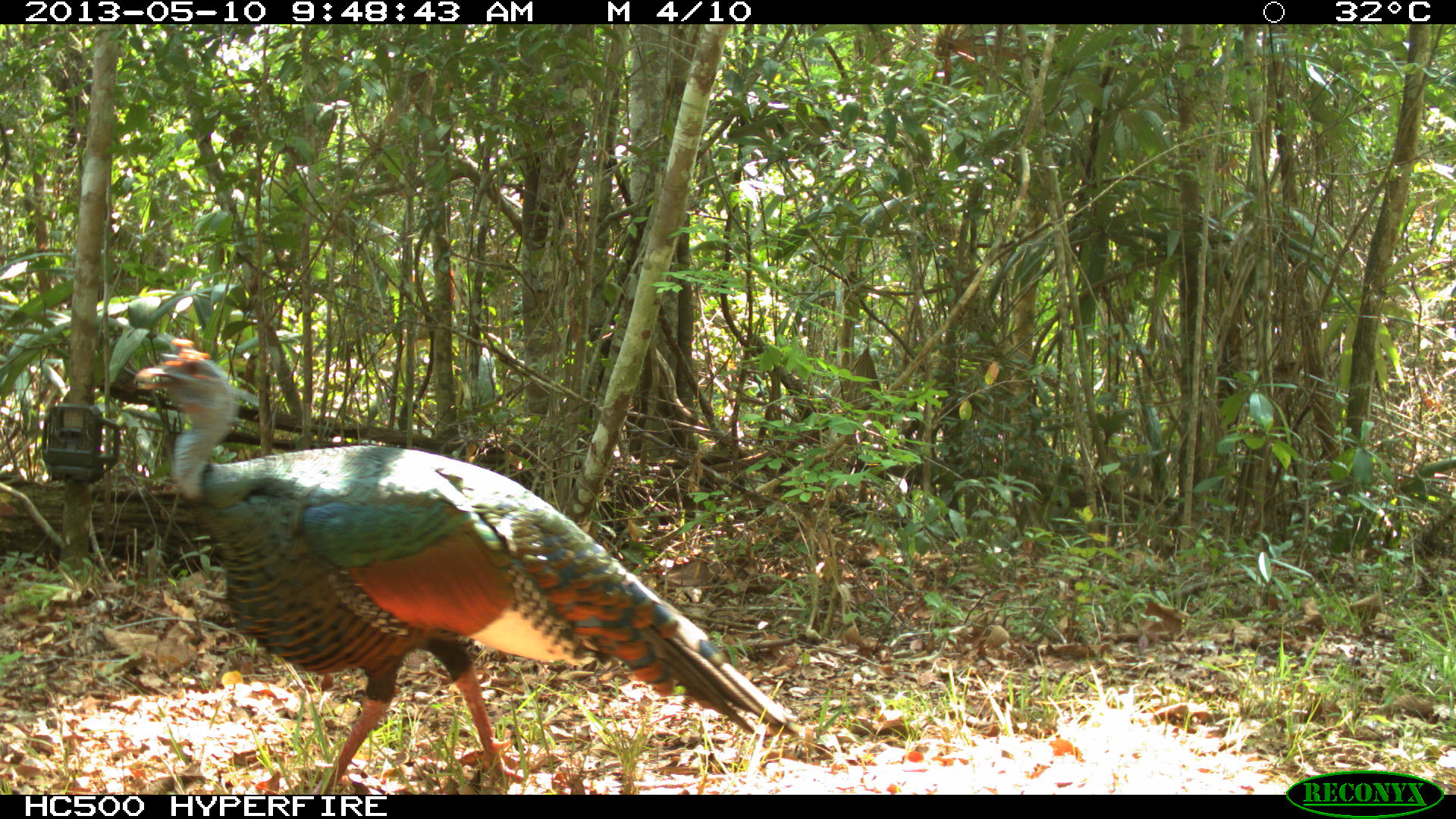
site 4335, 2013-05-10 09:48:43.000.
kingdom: Animalia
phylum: Chordata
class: Aves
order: Galliformes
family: Phasianidae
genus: Meleagris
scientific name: Meleagris ocellata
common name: ocellated turkey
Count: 1.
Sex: male.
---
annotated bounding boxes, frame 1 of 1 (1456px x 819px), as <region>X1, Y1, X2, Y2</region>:
meleagris ocellata: <region>131, 336, 807, 795</region>